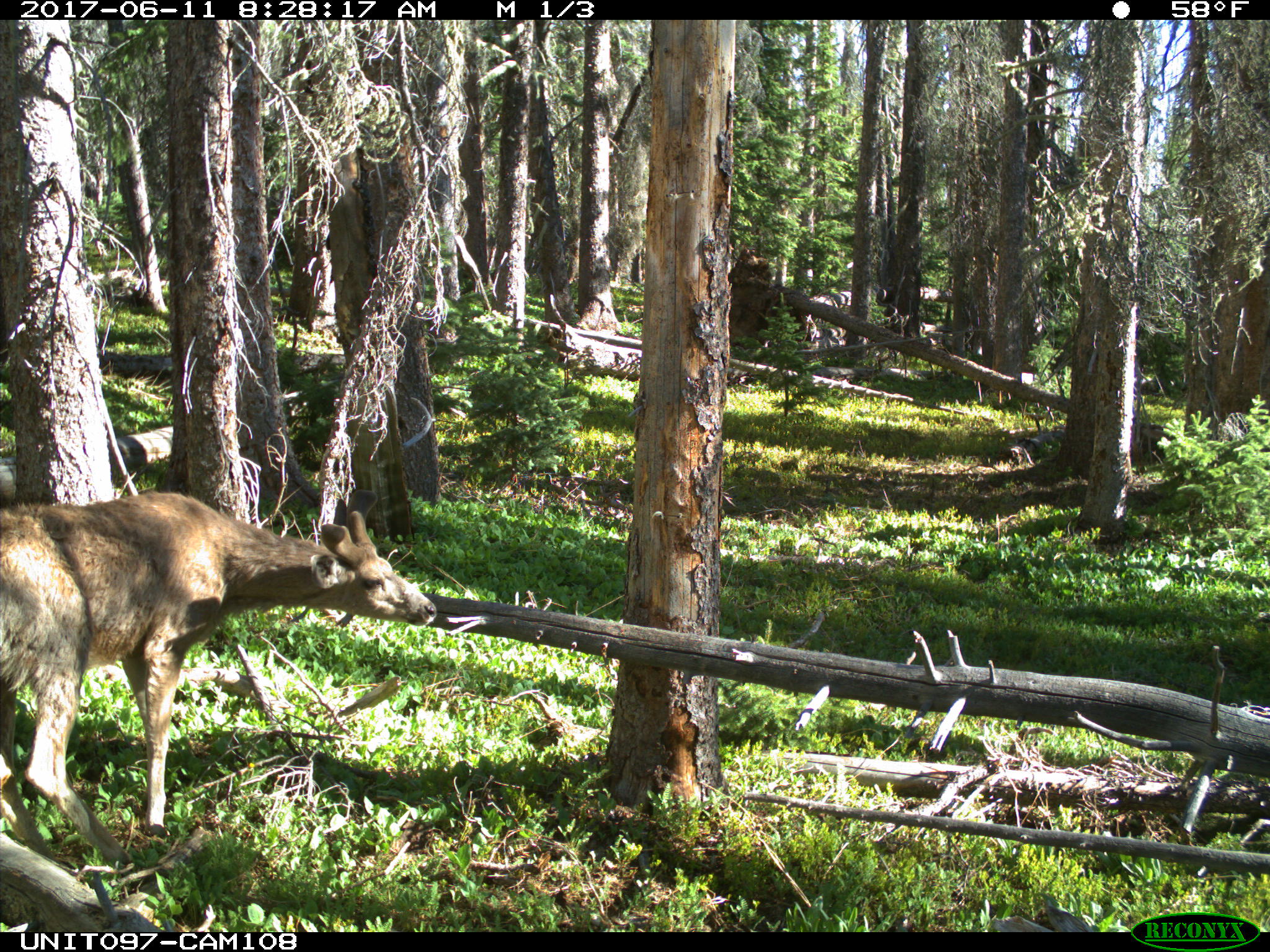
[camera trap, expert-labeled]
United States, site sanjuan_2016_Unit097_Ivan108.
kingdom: Animalia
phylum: Chordata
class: Mammalia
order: Artiodactyla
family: Cervidae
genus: Odocoileus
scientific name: Odocoileus hemionus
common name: mule deer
Odocoileus hemionus (mule deer).